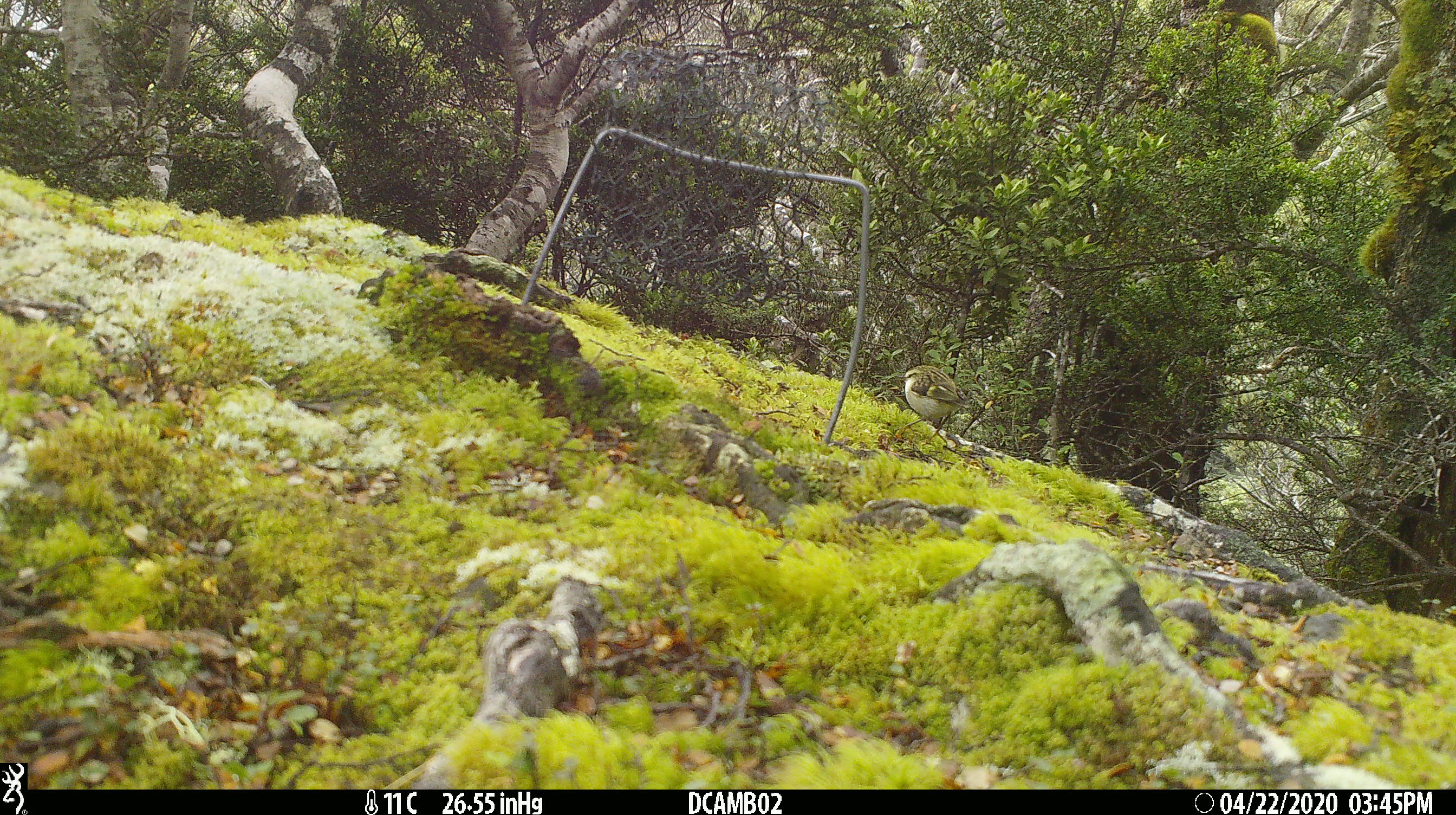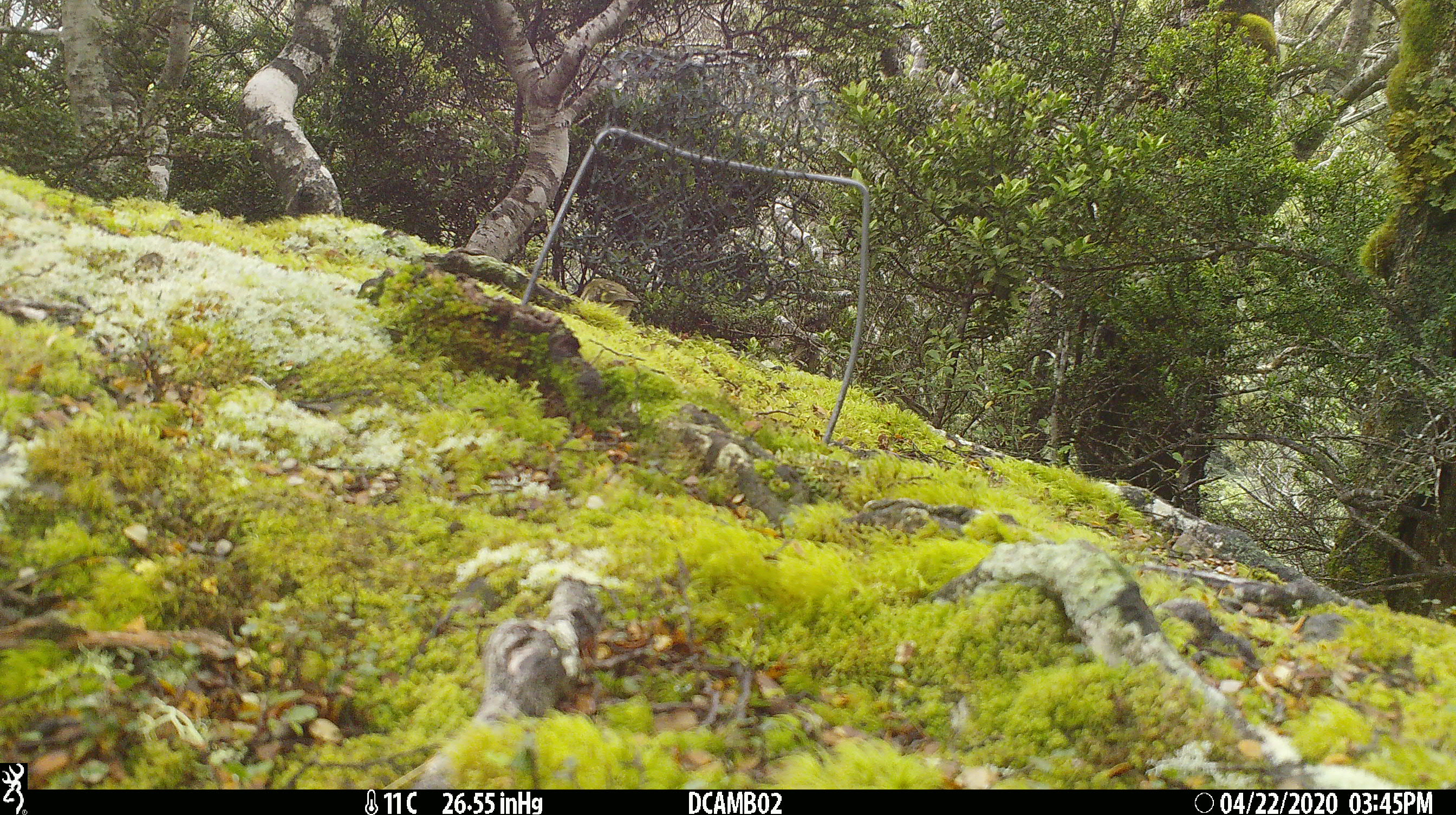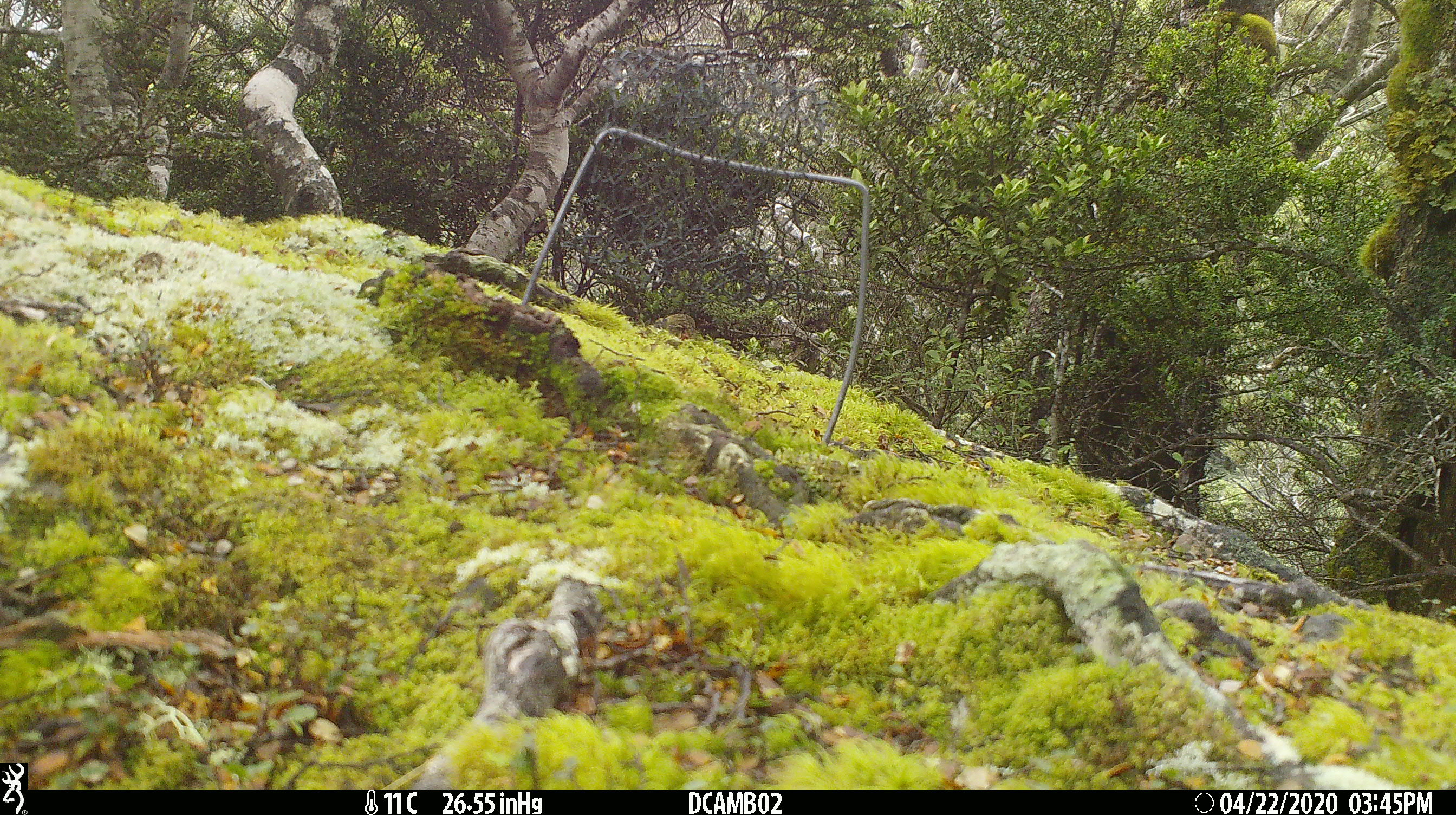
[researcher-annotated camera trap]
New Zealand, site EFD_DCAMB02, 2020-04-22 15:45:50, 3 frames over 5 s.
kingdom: Animalia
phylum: Chordata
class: Aves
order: Passeriformes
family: Acanthisittidae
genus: Acanthisitta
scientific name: Acanthisitta chloris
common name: rifleman